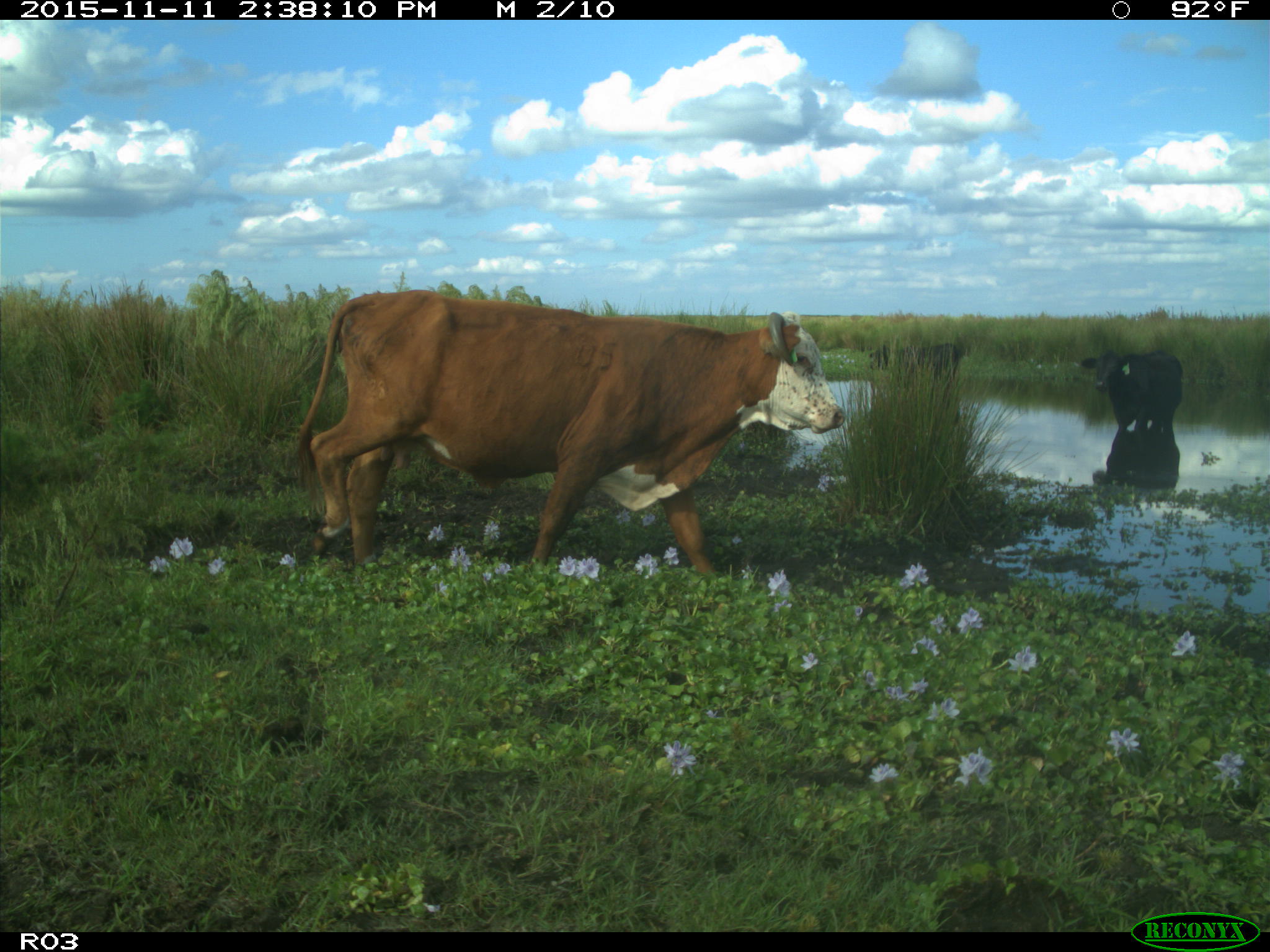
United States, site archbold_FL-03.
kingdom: Animalia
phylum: Chordata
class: Mammalia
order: Artiodactyla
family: Bovidae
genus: Bos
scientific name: Bos taurus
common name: domestic cow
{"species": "Bos taurus (domestic cow)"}